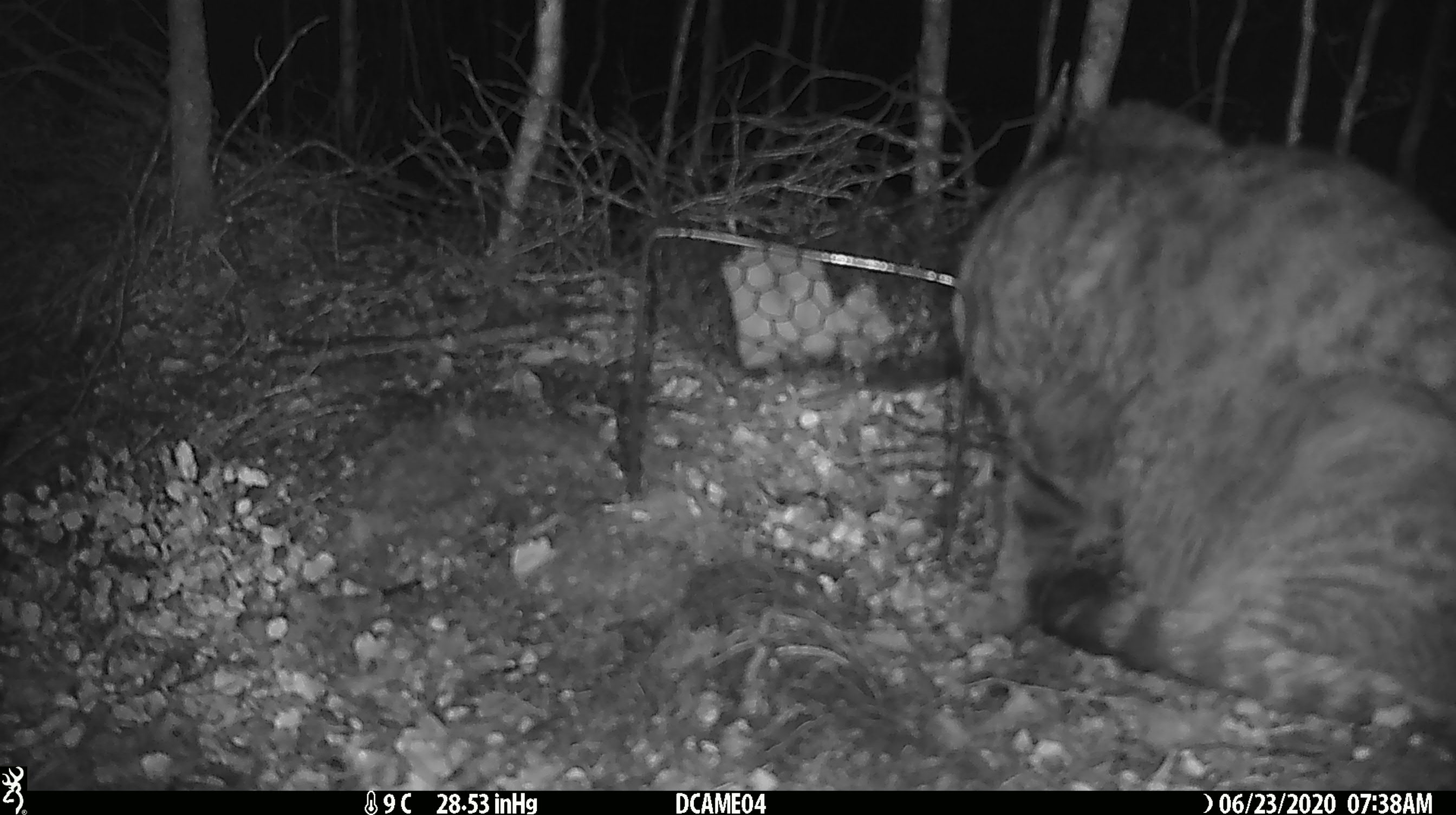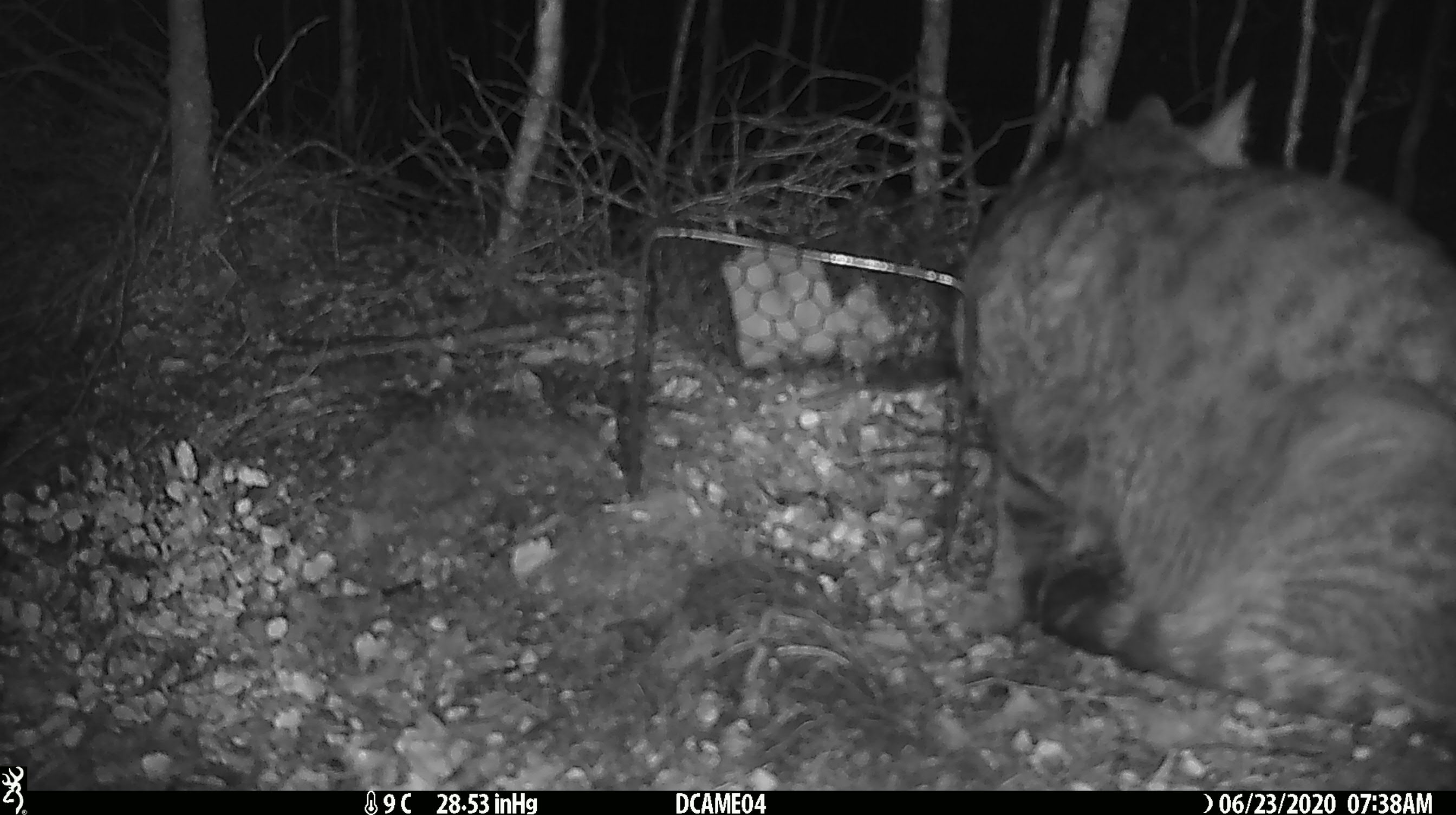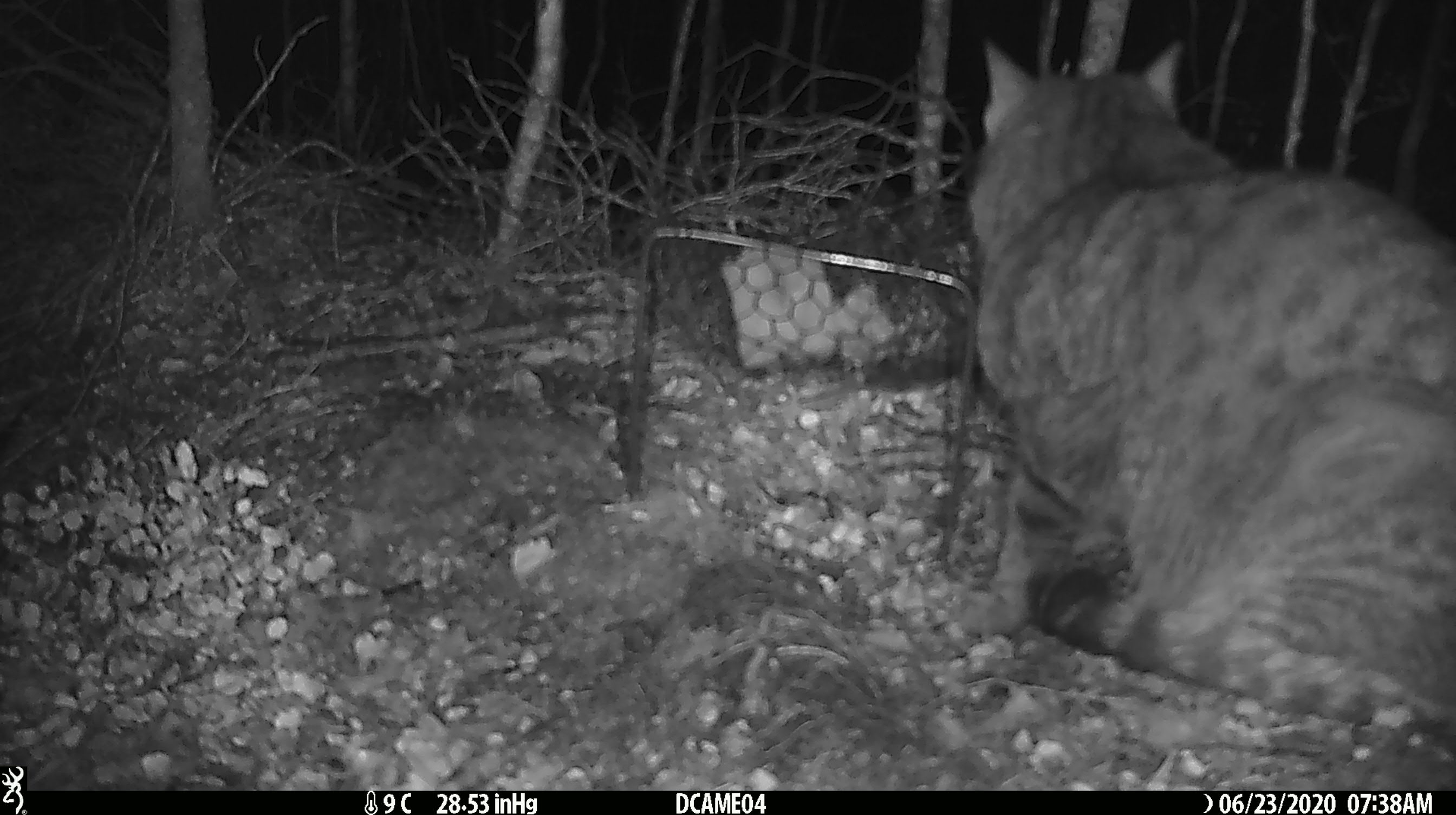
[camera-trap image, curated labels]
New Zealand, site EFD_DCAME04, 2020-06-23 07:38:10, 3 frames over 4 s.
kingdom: Animalia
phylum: Chordata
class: Mammalia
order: Carnivora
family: Felidae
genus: Felis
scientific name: Felis catus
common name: domestic cat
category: cat